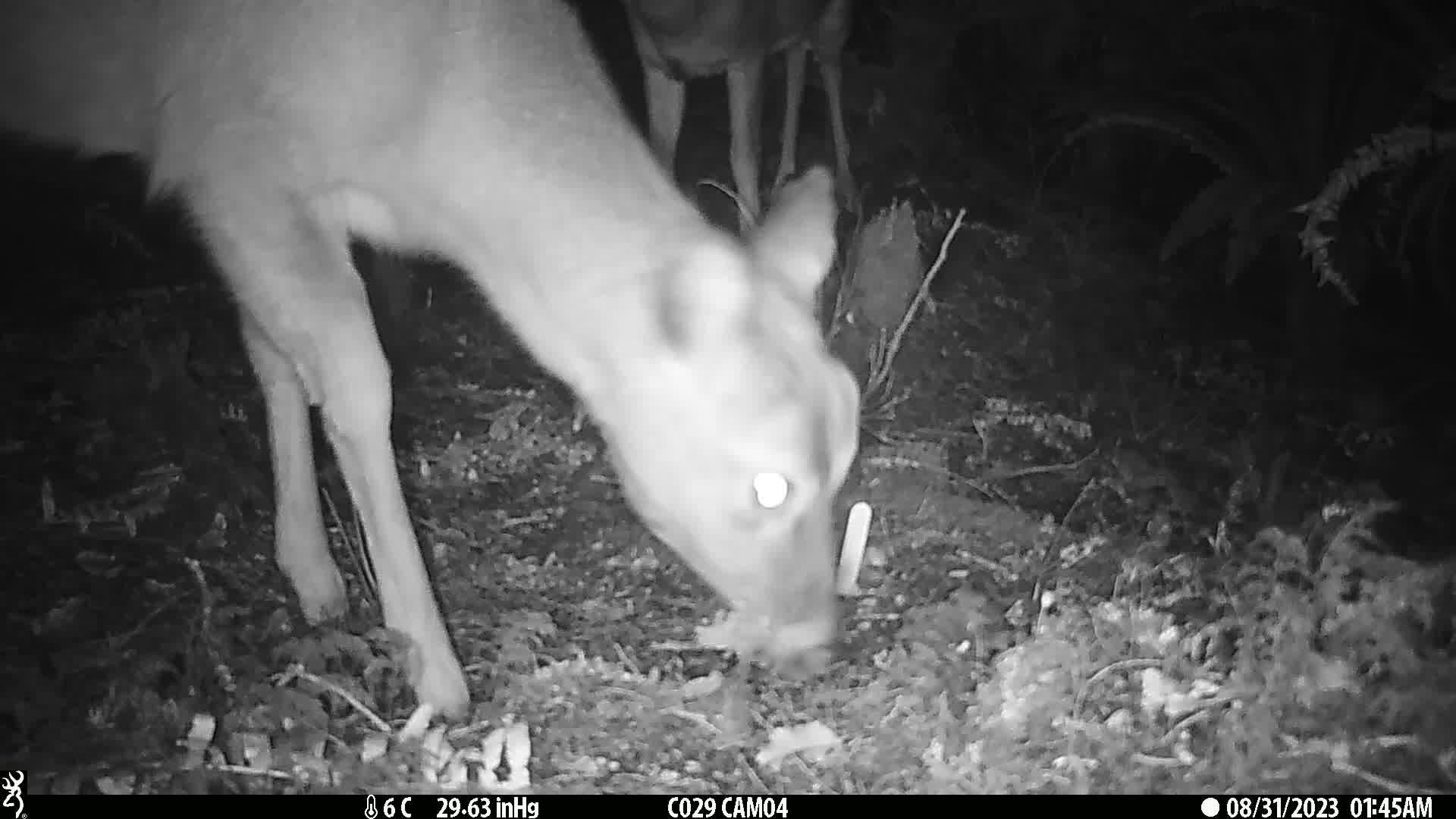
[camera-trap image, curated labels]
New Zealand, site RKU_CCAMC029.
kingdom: Animalia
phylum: Chordata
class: Mammalia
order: Artiodactyla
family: Cervidae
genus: Odocoileus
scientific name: Odocoileus virginianus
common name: white-tailed deer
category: white tailed deer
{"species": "white tailed deer (white-tailed deer) (Odocoileus virginianus)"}